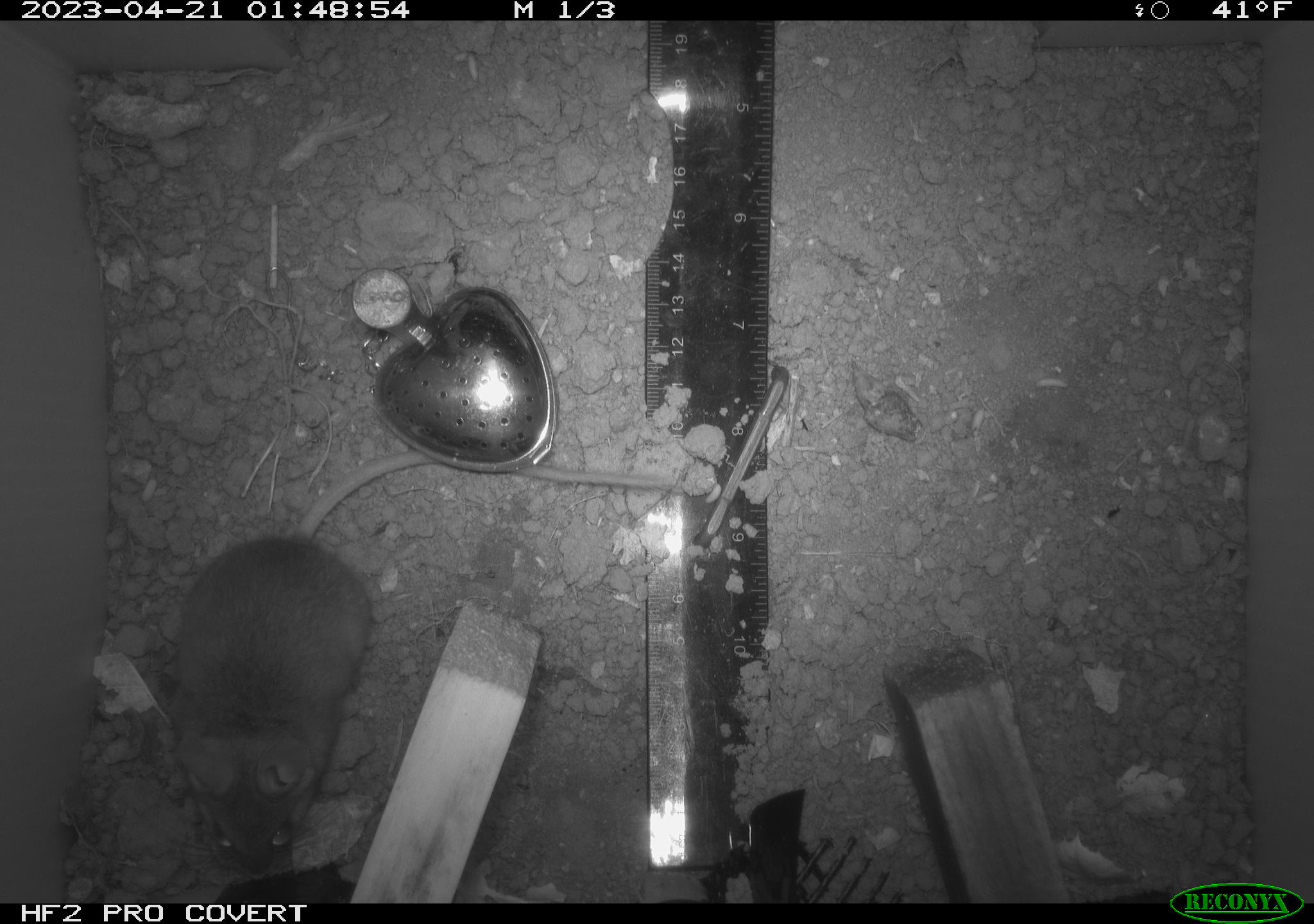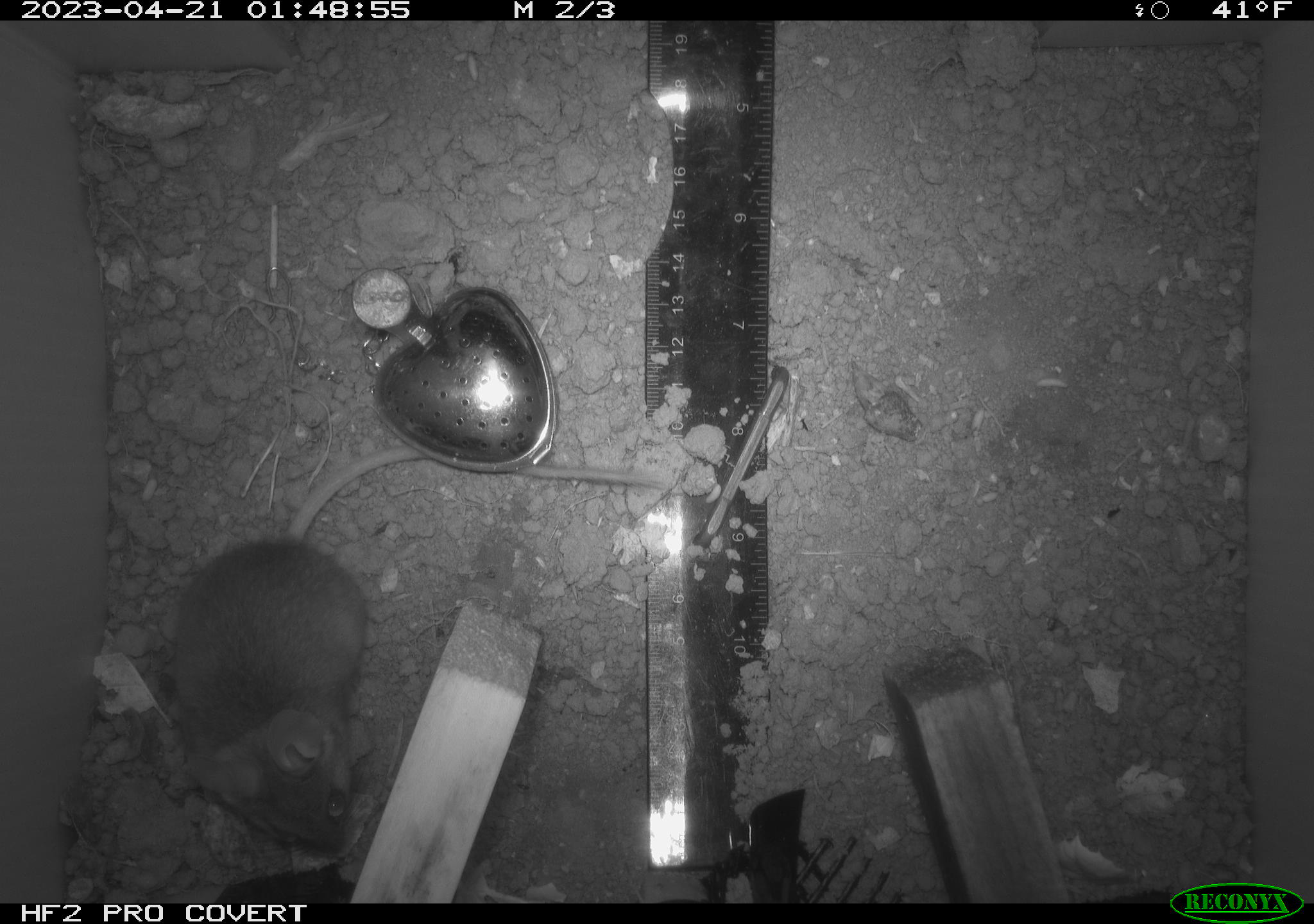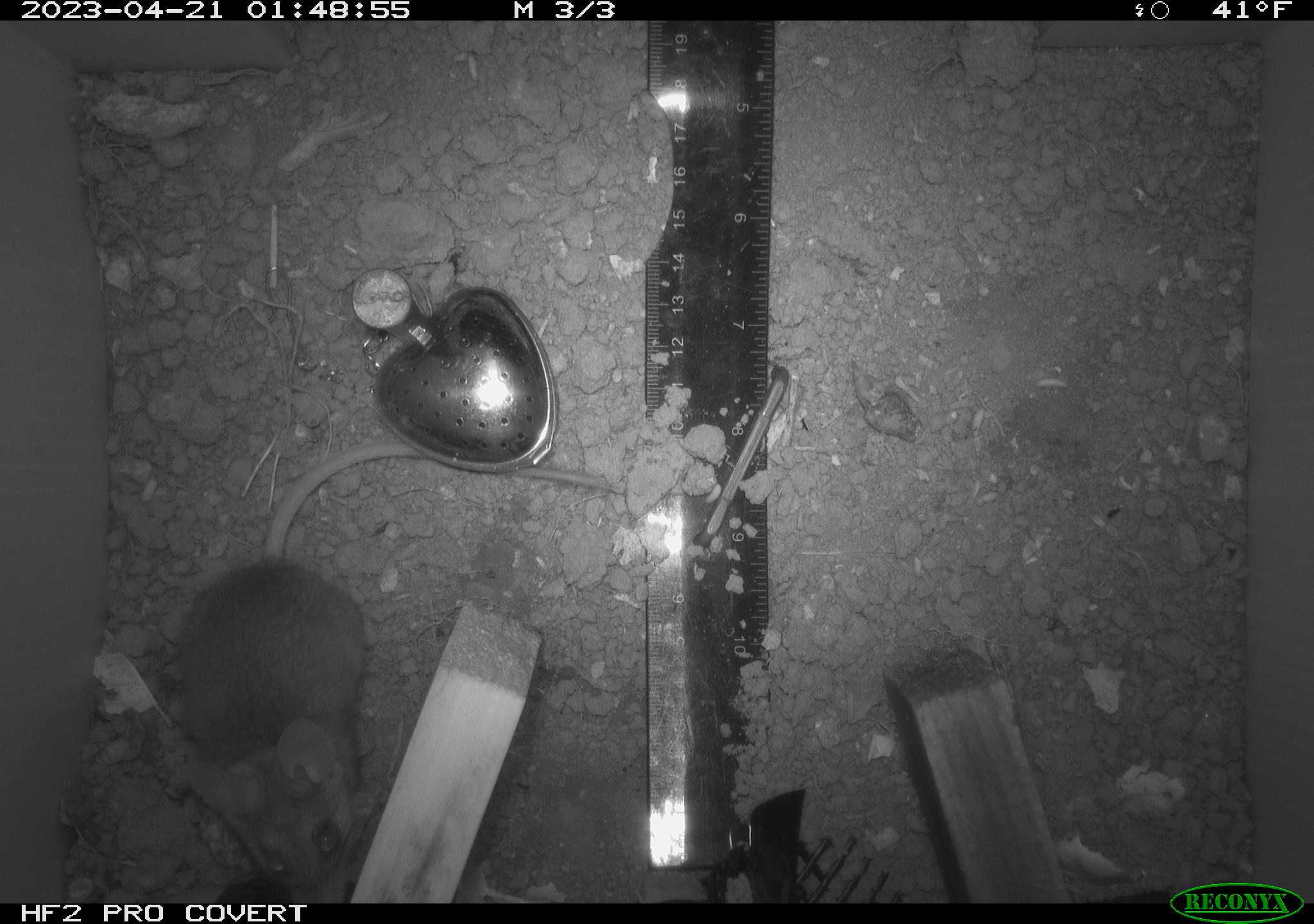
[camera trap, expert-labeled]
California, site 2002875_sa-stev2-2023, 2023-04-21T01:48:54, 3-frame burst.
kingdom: Animalia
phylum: Chordata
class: Mammalia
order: Rodentia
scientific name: Rodentia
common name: mouse species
Mouse species (Rodentia).